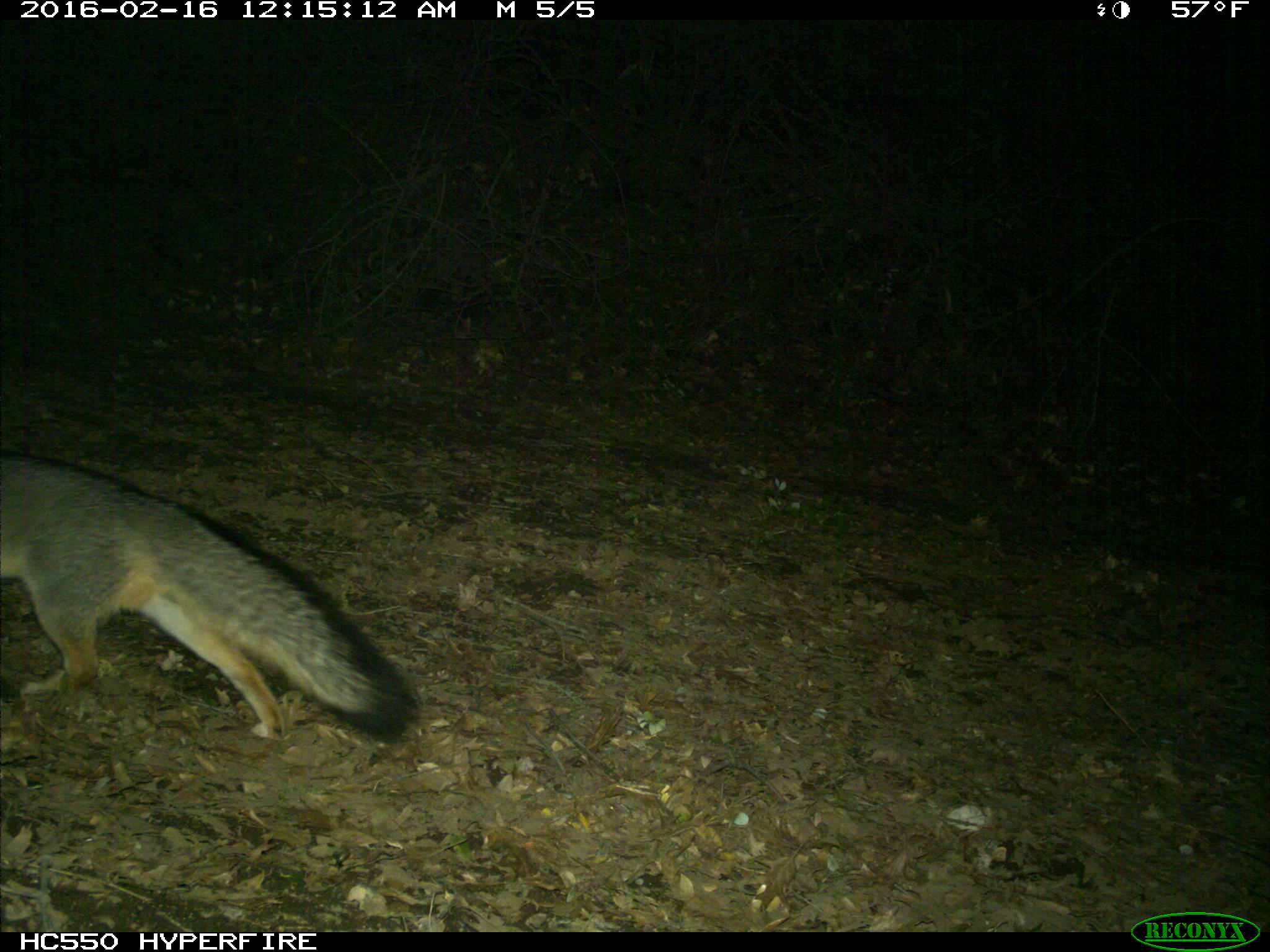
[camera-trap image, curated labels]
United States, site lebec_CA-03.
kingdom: Animalia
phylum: Chordata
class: Mammalia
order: Carnivora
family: Canidae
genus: Urocyon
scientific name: Urocyon cinereoargenteus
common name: gray fox